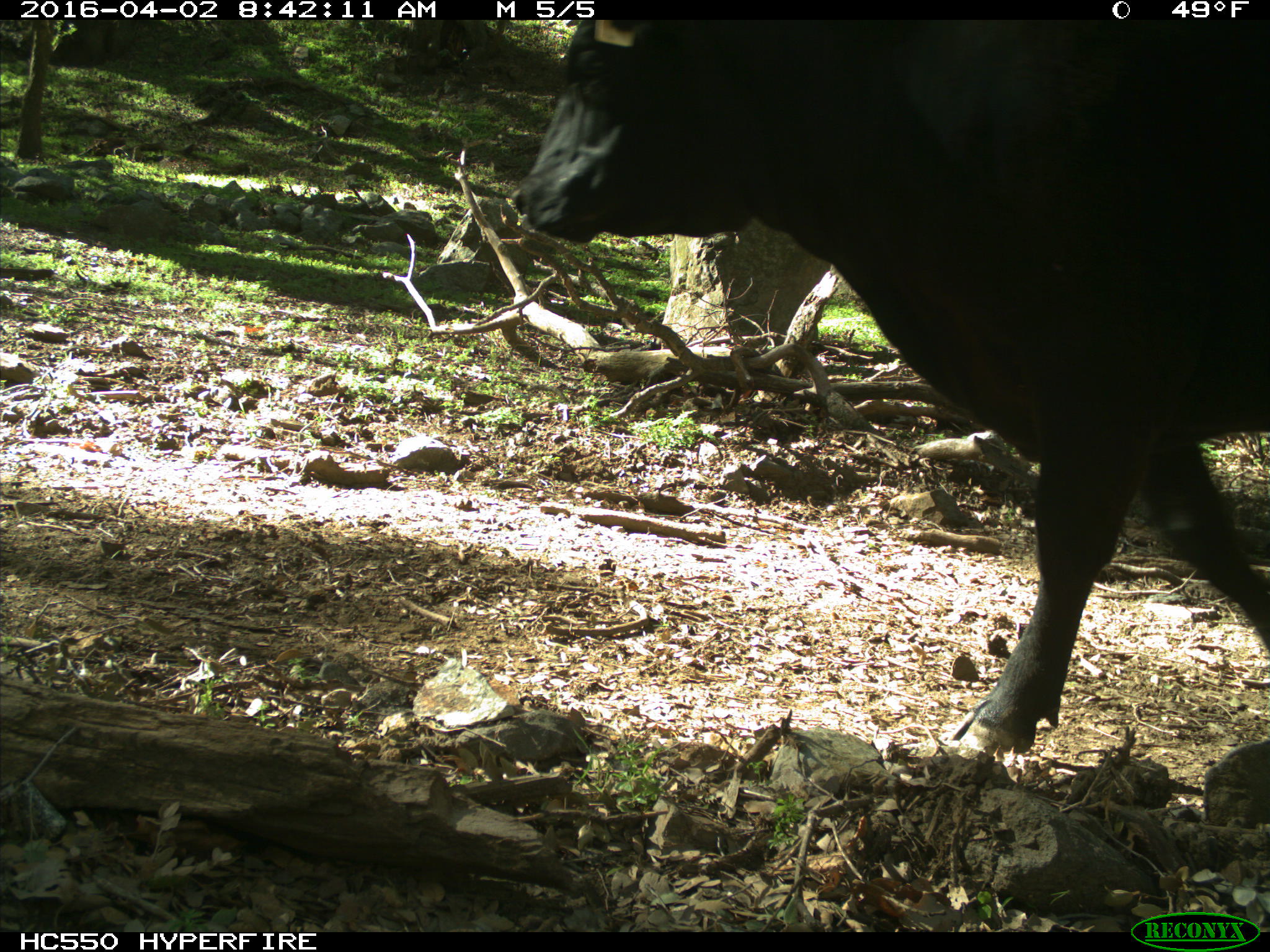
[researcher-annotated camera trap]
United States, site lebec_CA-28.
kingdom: Animalia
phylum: Chordata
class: Mammalia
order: Artiodactyla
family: Bovidae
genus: Bos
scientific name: Bos taurus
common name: domestic cow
Bos taurus (domestic cow).